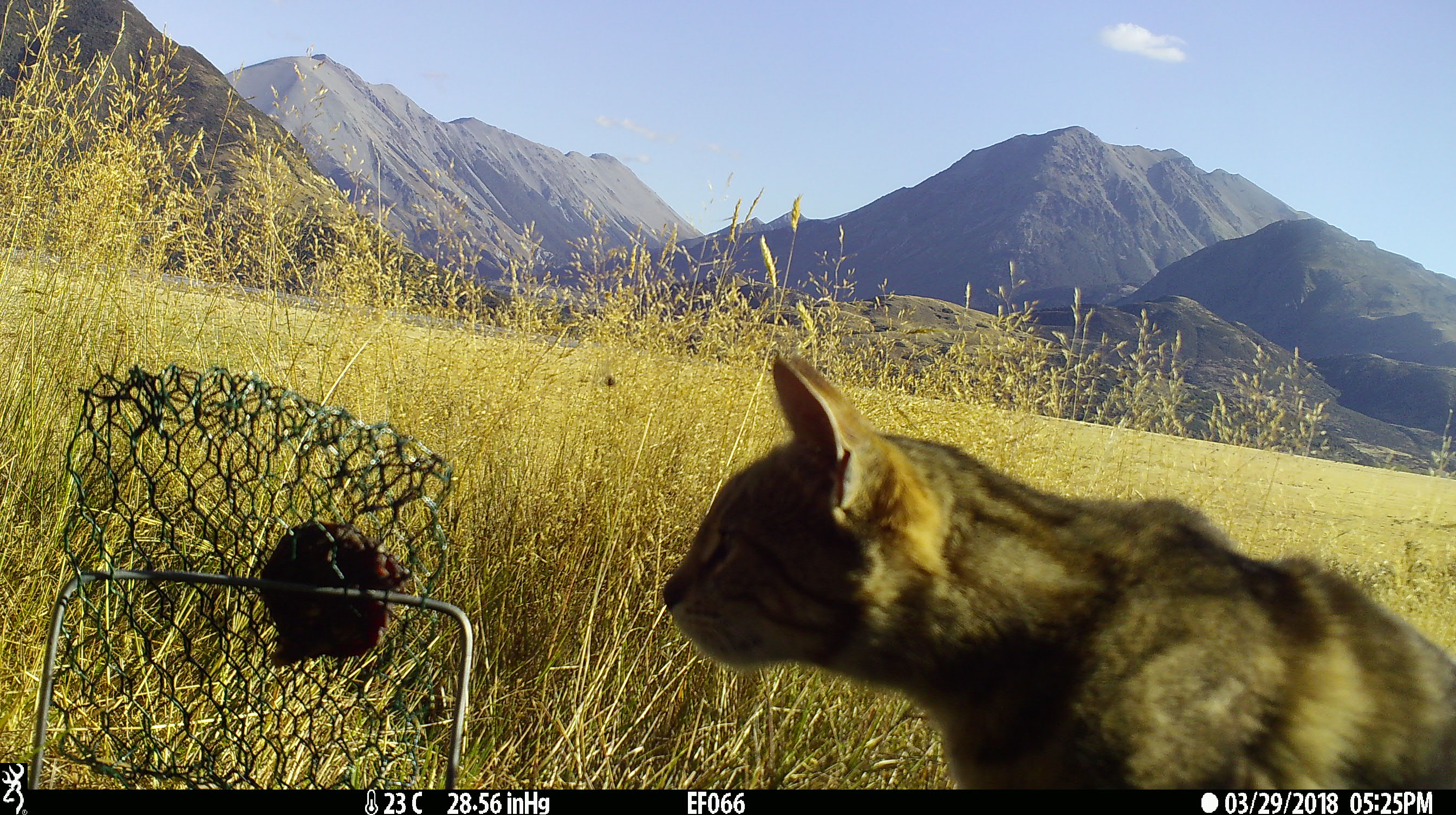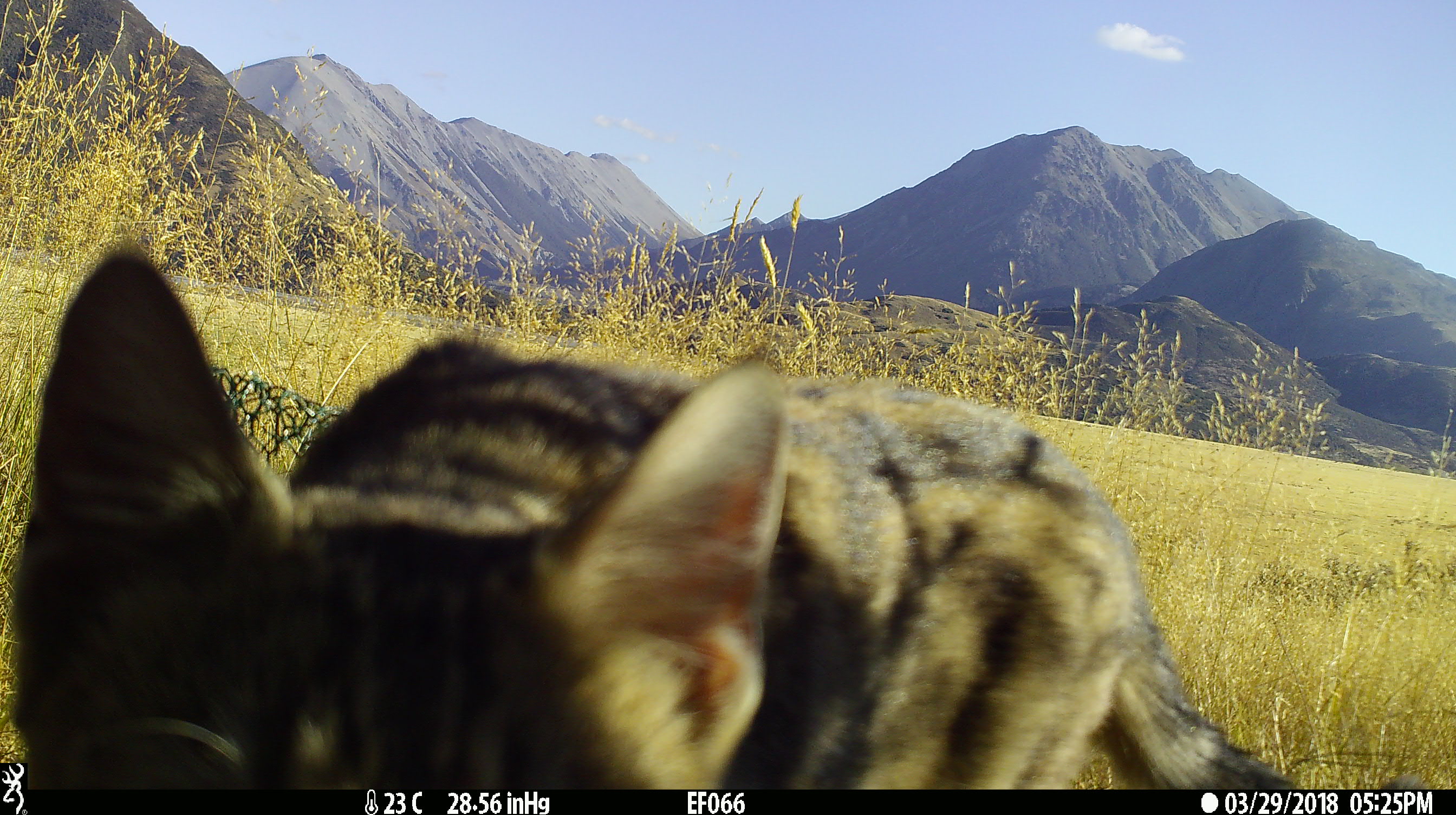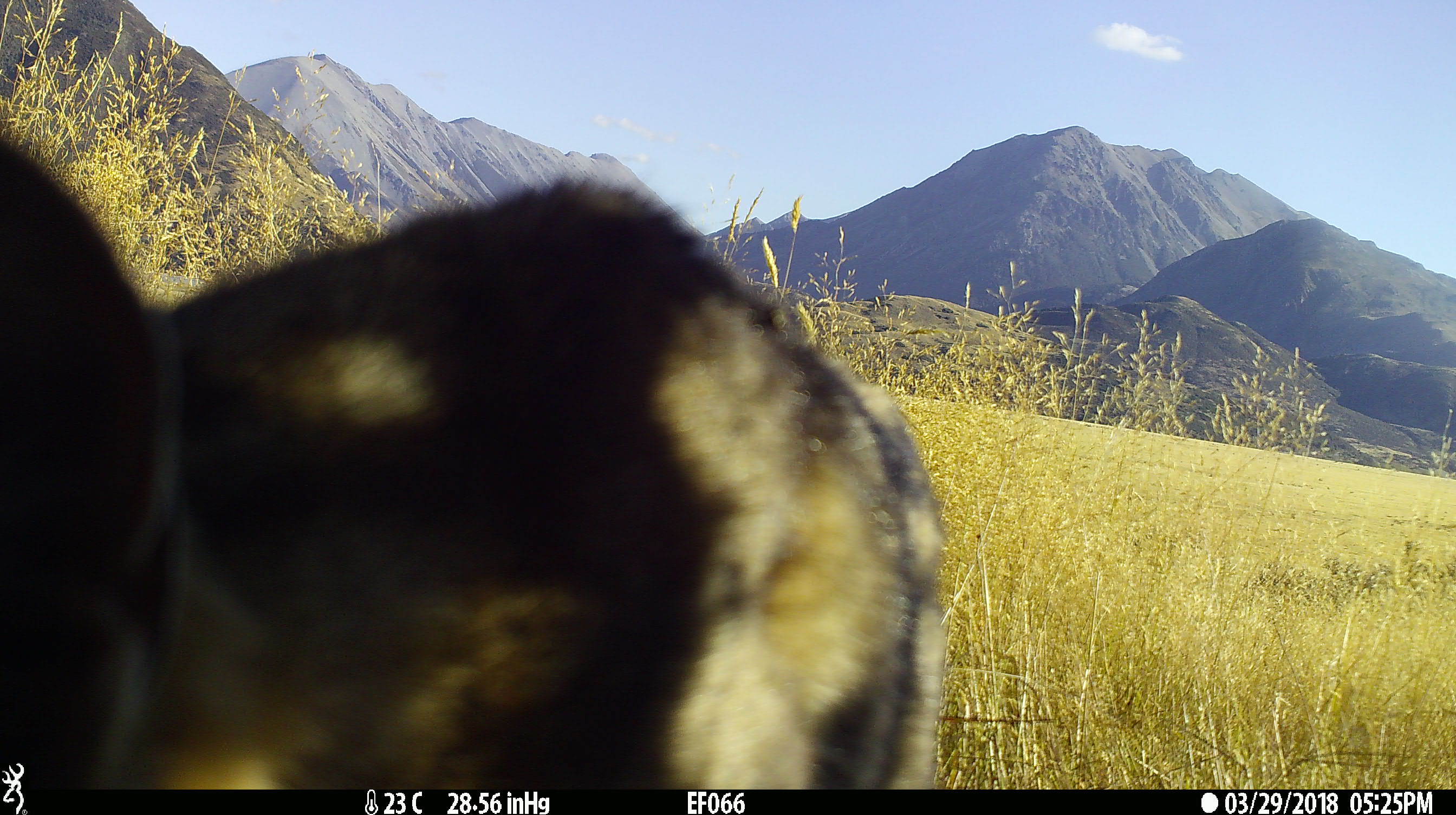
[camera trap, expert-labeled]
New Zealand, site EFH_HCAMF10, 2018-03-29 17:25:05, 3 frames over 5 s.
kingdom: Animalia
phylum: Chordata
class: Mammalia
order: Carnivora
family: Felidae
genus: Felis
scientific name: Felis catus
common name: domestic cat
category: cat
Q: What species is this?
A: Cat (domestic cat) (Felis catus).